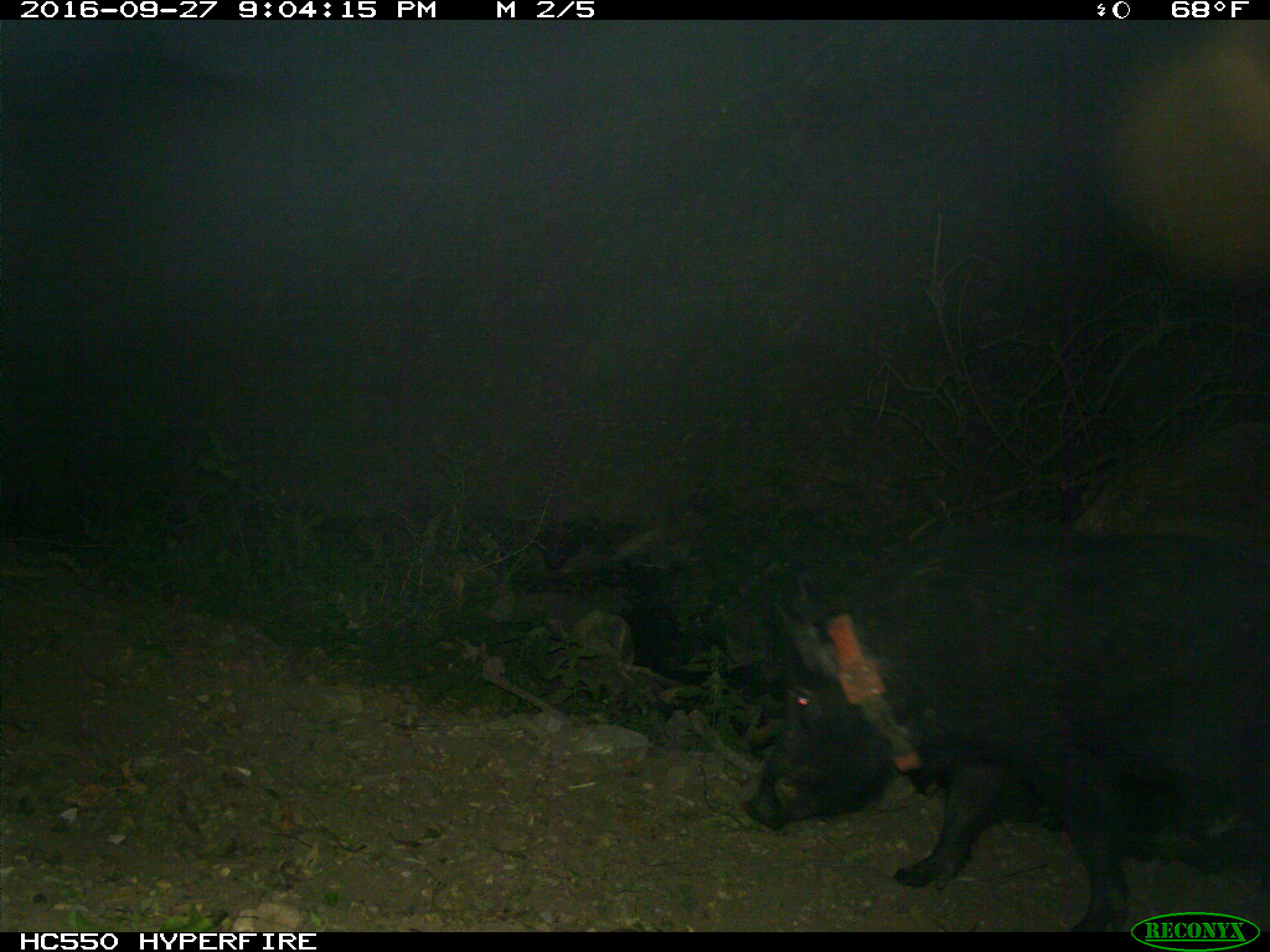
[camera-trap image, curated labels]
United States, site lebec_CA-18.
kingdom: Animalia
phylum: Chordata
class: Mammalia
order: Artiodactyla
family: Suidae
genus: Sus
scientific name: Sus scrofa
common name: wild boar